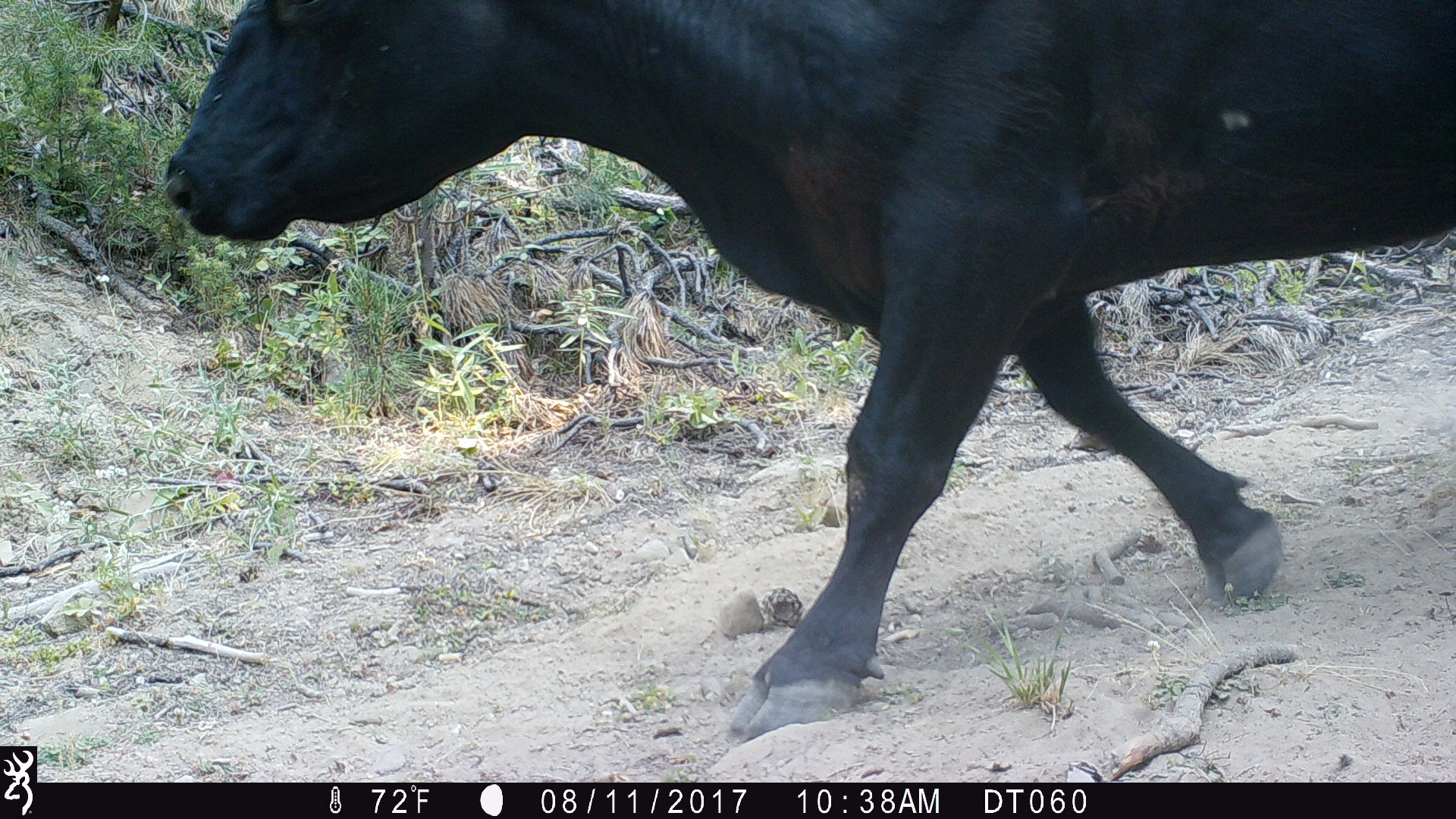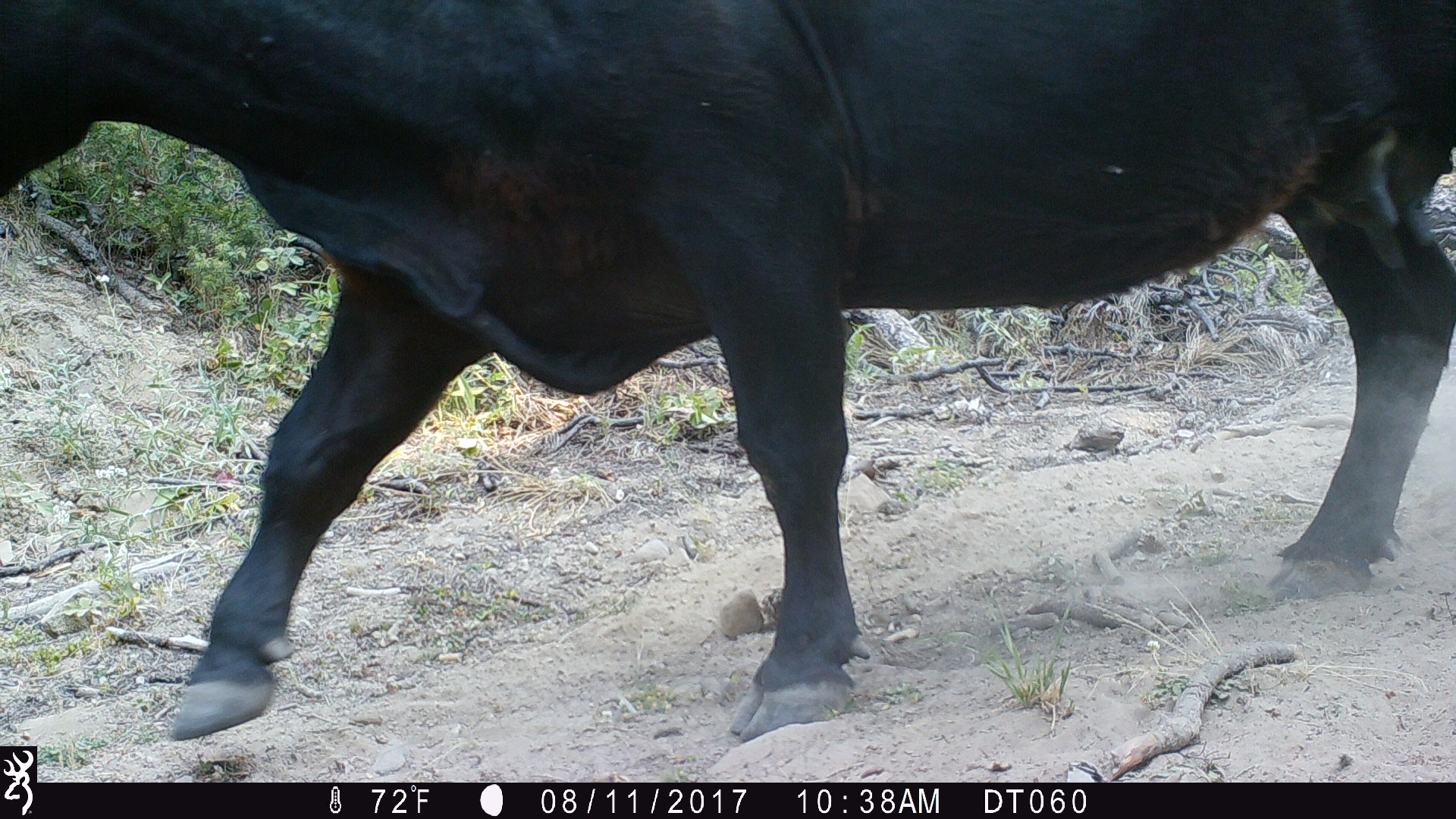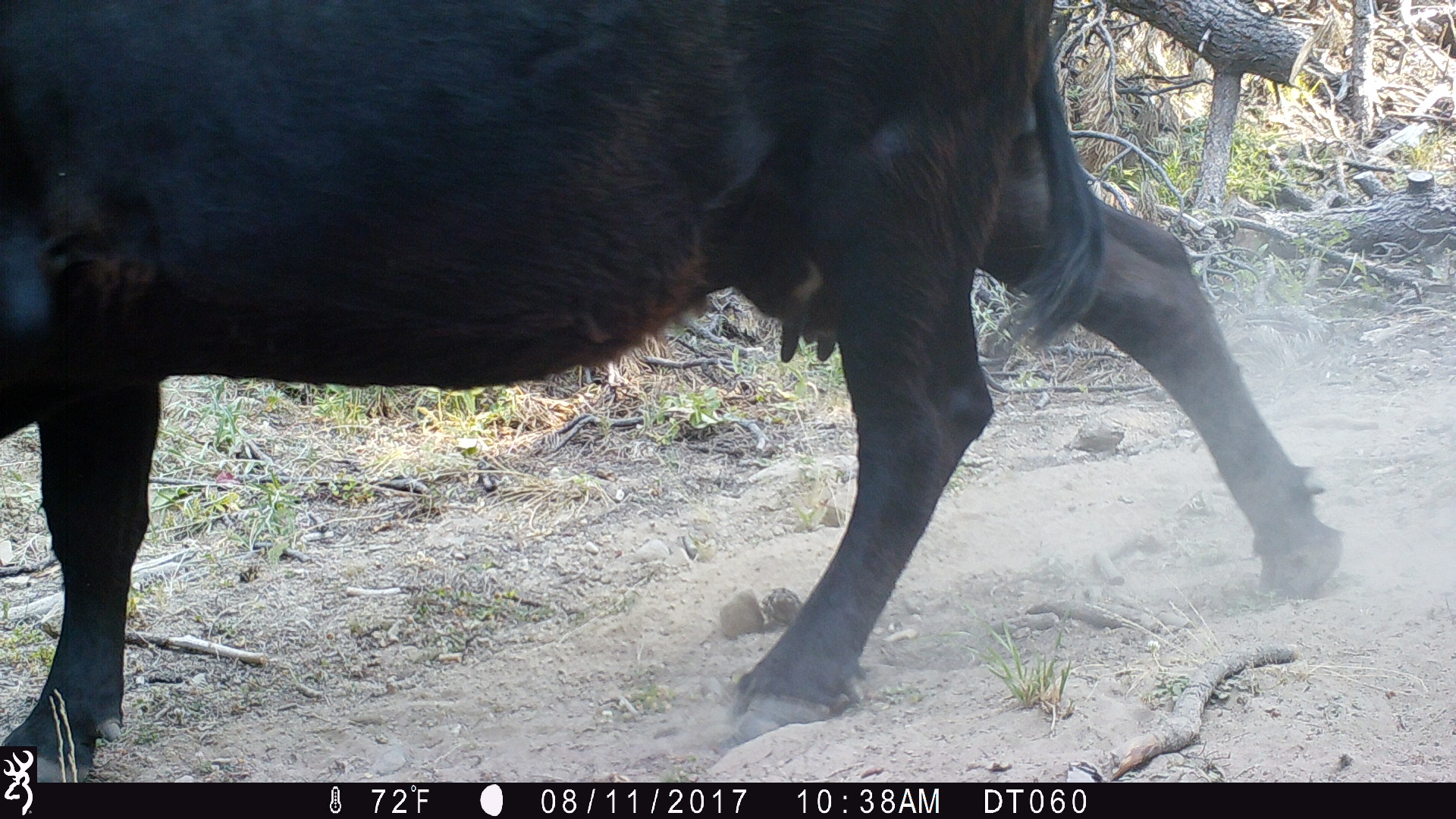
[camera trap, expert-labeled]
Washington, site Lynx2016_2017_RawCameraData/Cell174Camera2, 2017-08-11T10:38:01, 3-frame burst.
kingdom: Animalia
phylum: Chordata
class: Mammalia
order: Artiodactyla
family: Bovidae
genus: Bos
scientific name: Bos taurus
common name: domestic cattle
Domestic cattle (Bos taurus). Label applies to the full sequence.